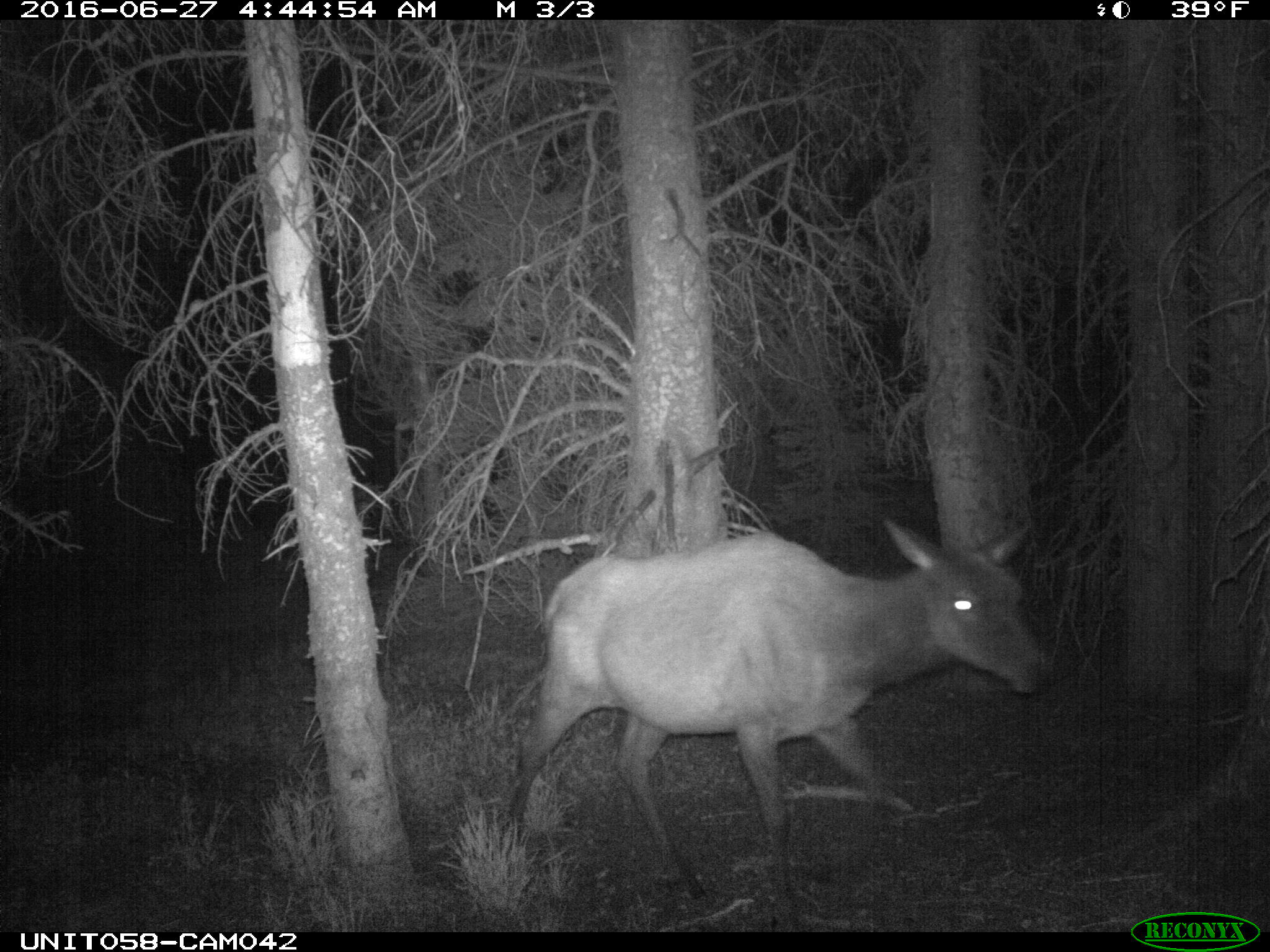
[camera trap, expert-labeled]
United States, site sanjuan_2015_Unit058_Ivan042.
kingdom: Animalia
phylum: Chordata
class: Mammalia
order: Artiodactyla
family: Cervidae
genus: Cervus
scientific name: Cervus elaphus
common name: red deer